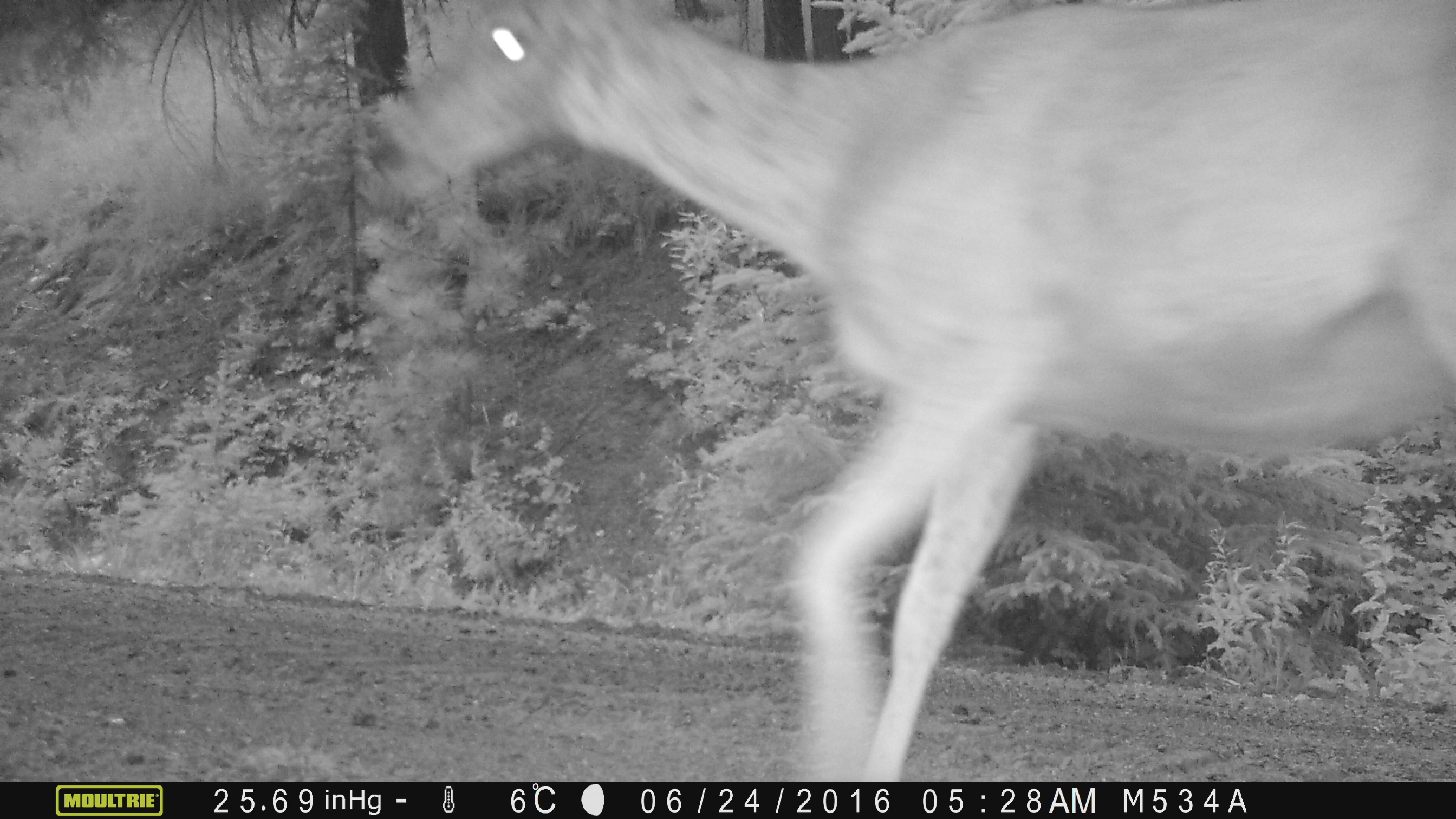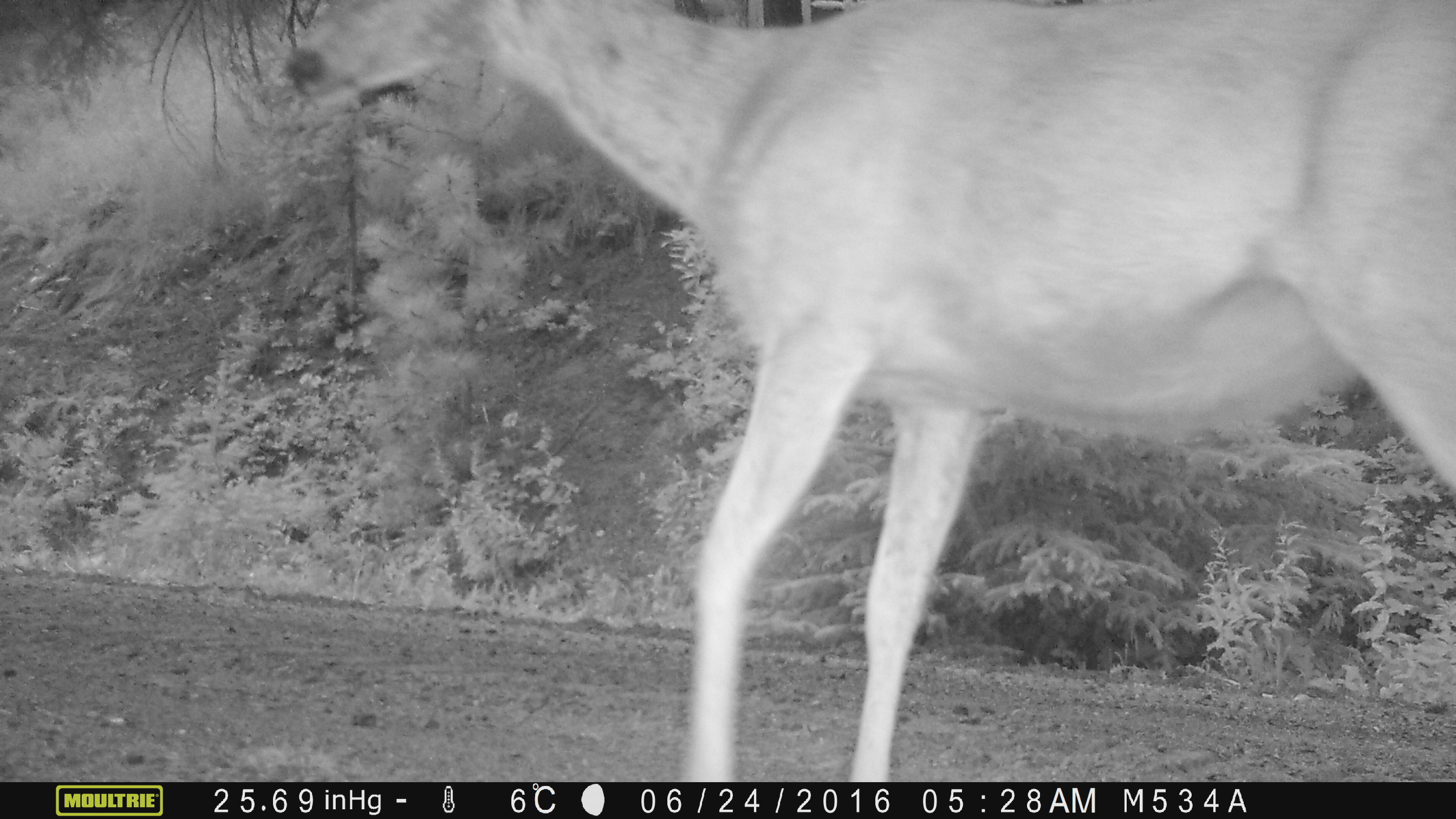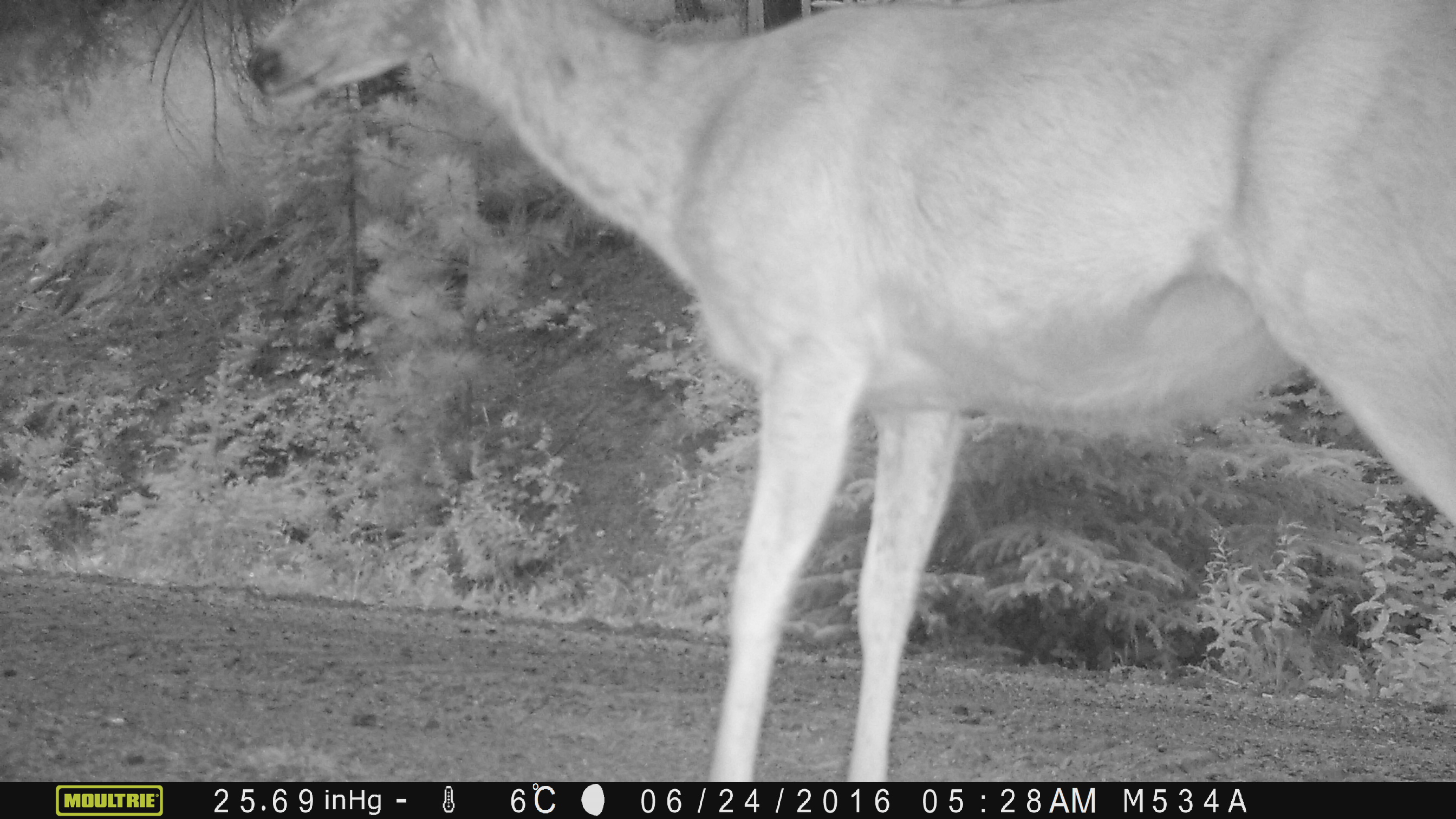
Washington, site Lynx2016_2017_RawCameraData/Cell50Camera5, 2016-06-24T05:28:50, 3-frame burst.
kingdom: Animalia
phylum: Chordata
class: Mammalia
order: Artiodactyla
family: Cervidae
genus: Odocoileus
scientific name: Odocoileus hemionus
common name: mule deer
Odocoileus hemionus (mule deer). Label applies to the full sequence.